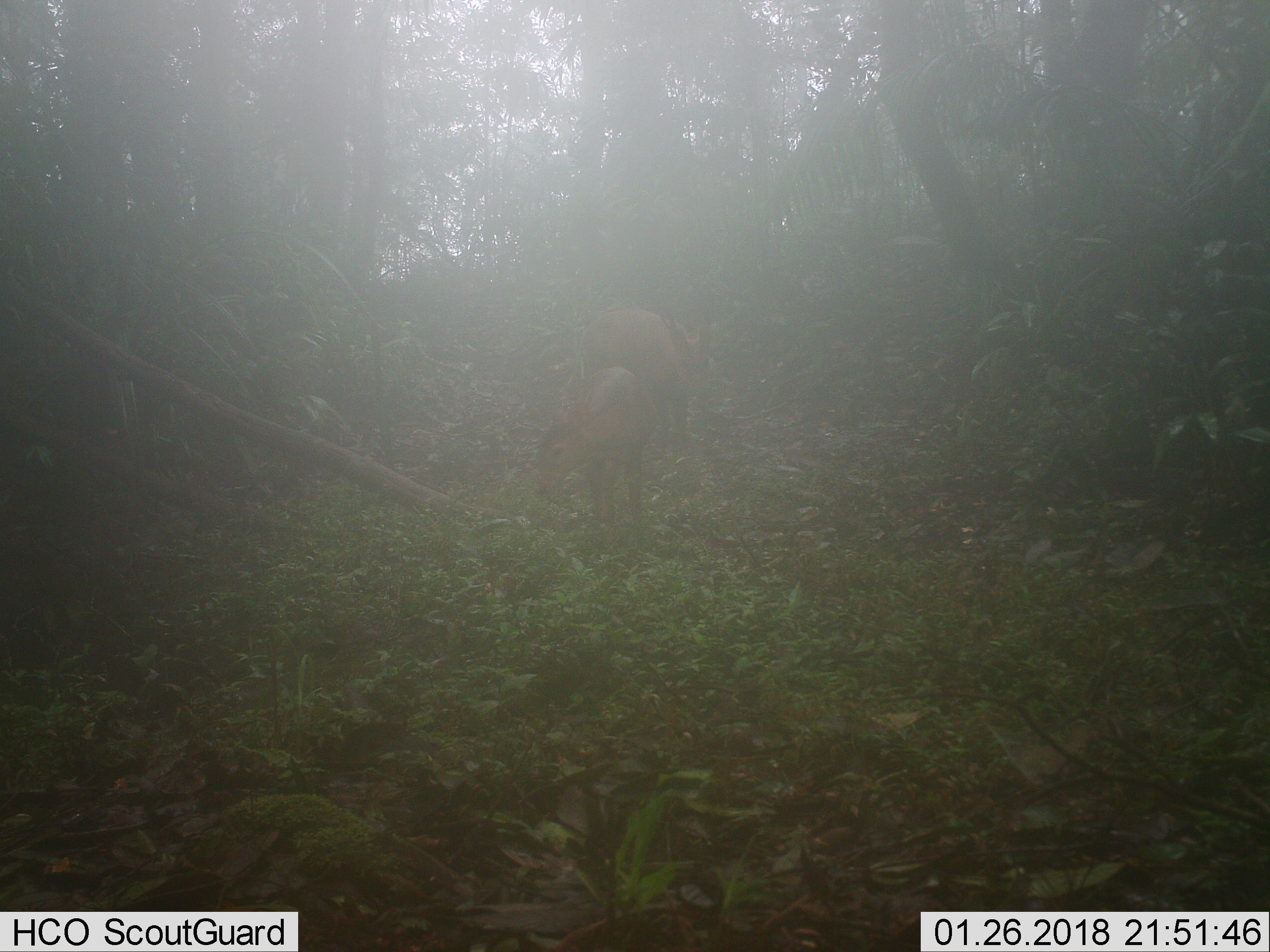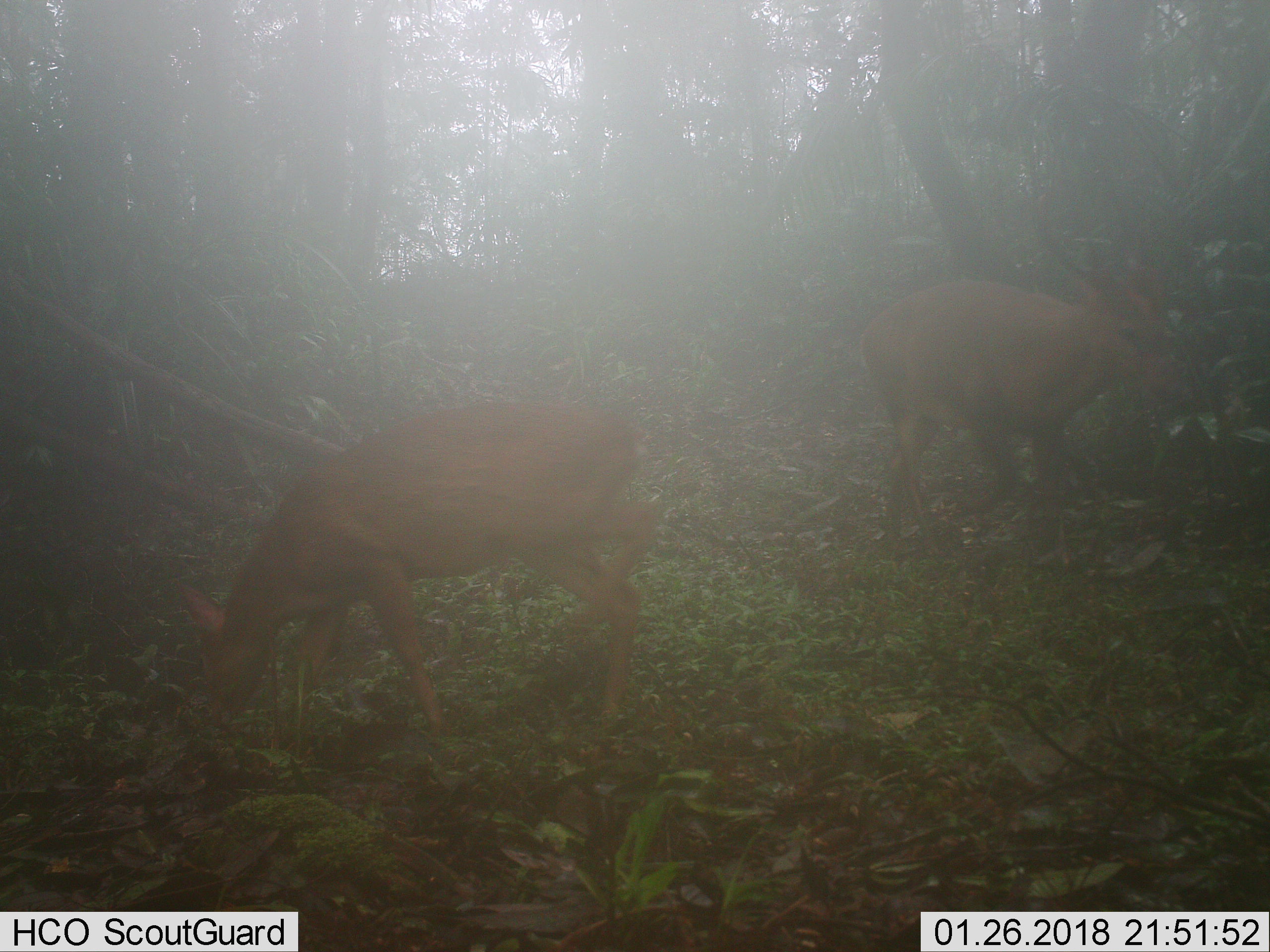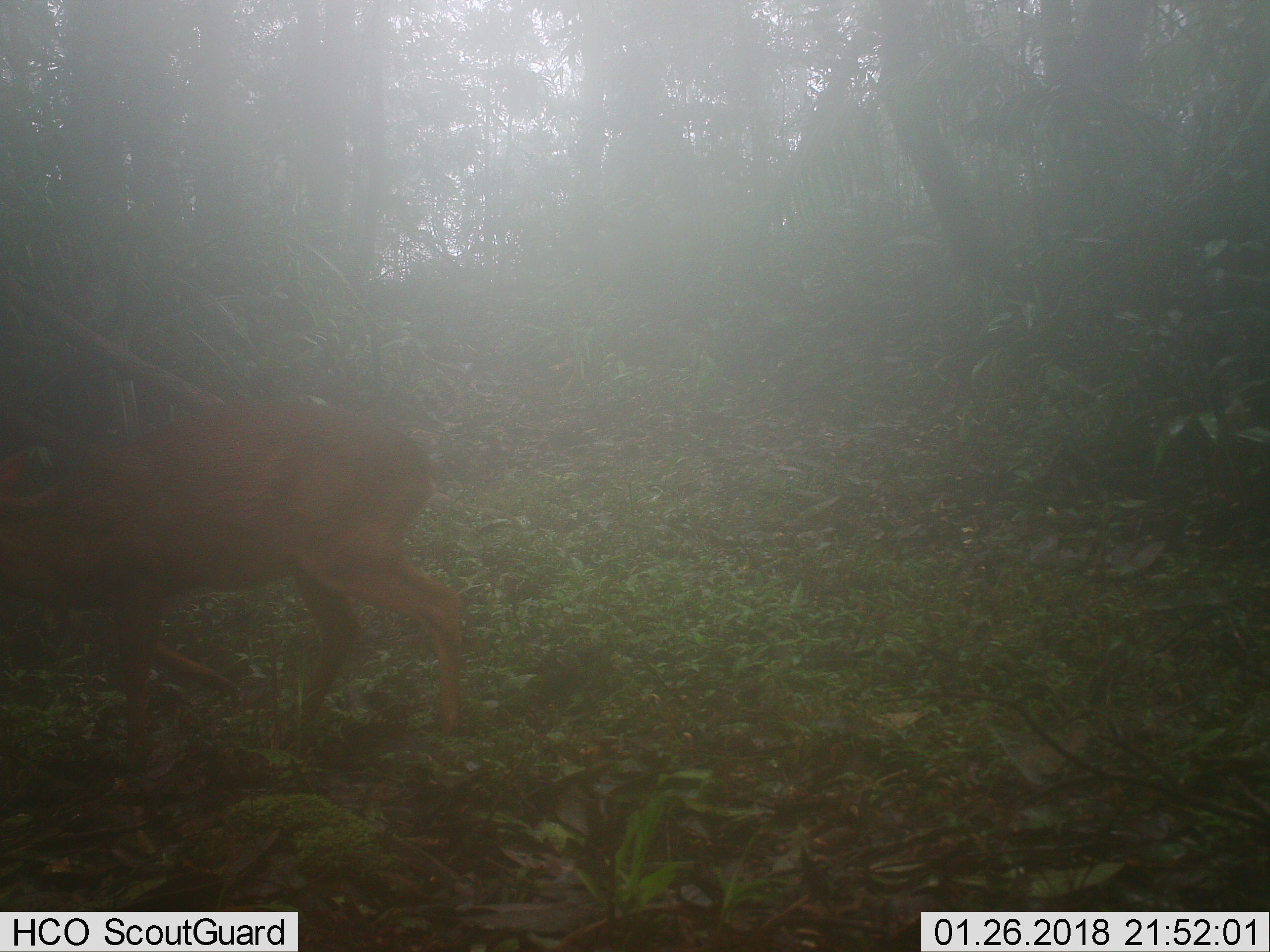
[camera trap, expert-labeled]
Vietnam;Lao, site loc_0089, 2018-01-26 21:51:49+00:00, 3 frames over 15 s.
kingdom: Animalia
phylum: Chordata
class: Mammalia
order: Artiodactyla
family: Cervidae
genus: Muntiacus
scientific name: Muntiacus vuquangensis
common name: large-antlered muntjac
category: large antlered muntjac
Large antlered muntjac (large-antlered muntjac) (Muntiacus vuquangensis). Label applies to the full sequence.